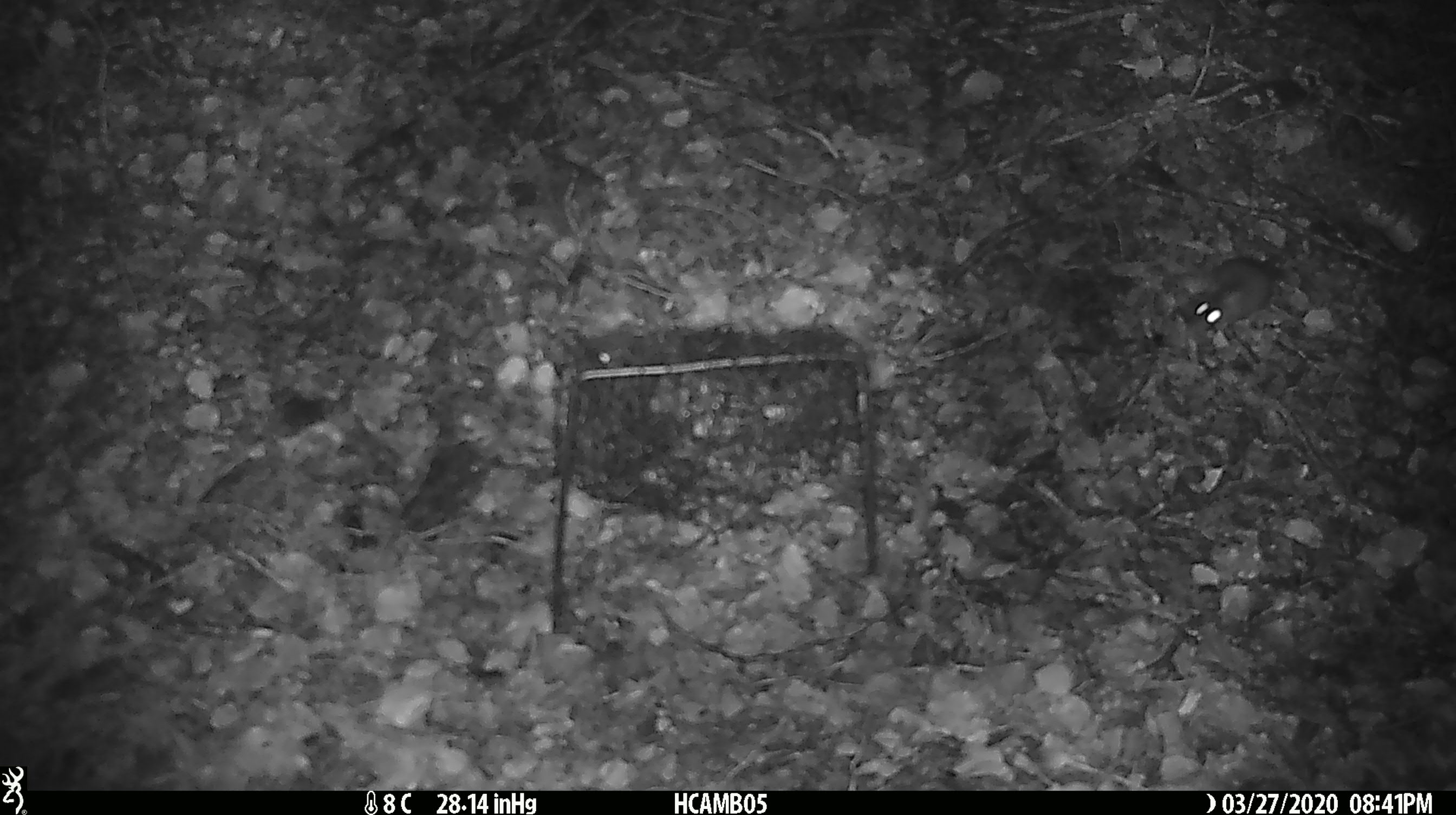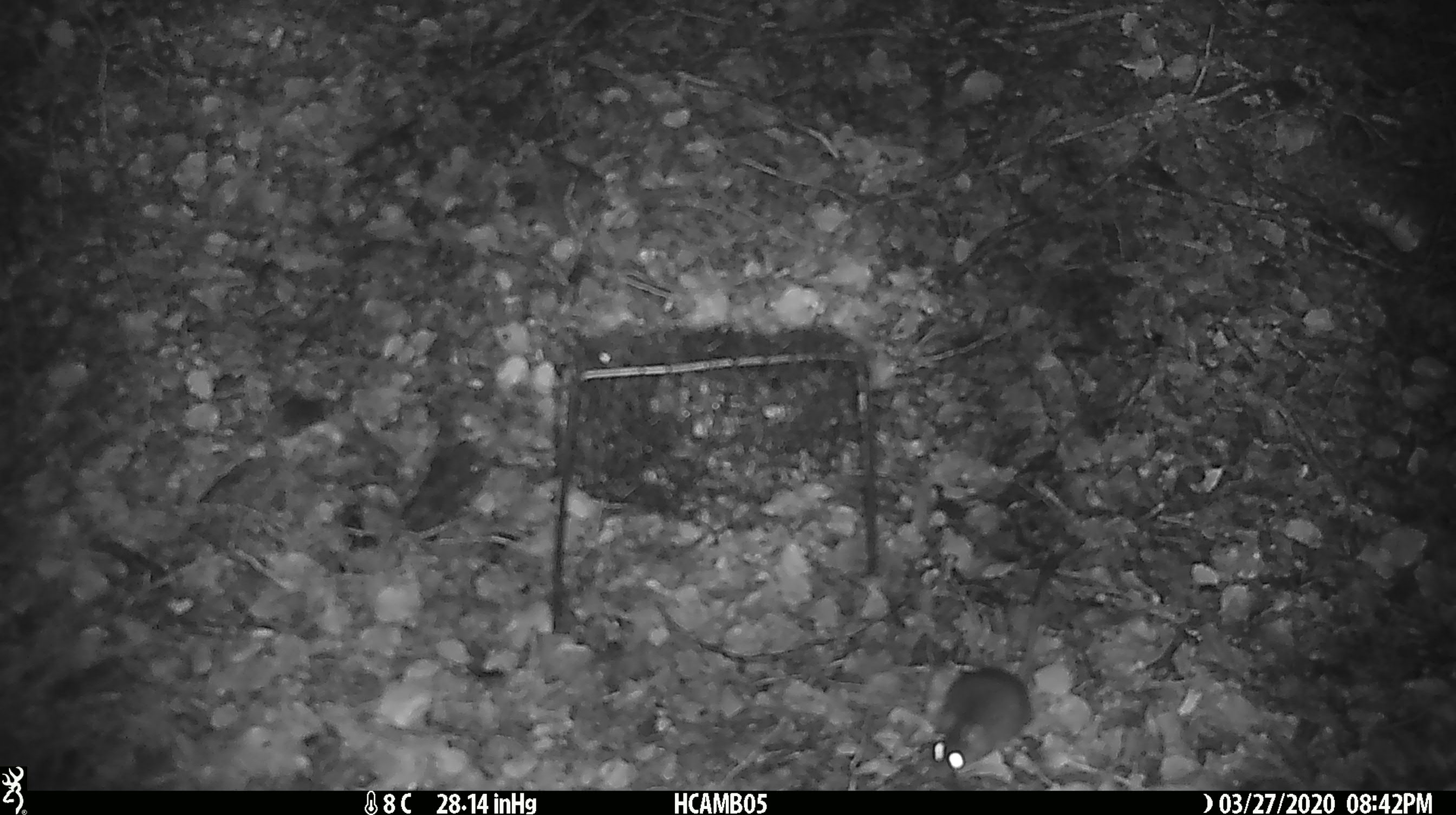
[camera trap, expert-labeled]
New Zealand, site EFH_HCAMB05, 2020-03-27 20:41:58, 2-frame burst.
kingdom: Animalia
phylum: Chordata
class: Mammalia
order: Rodentia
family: Muridae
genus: Mus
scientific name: Mus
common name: mouse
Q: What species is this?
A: Mouse (Mus).